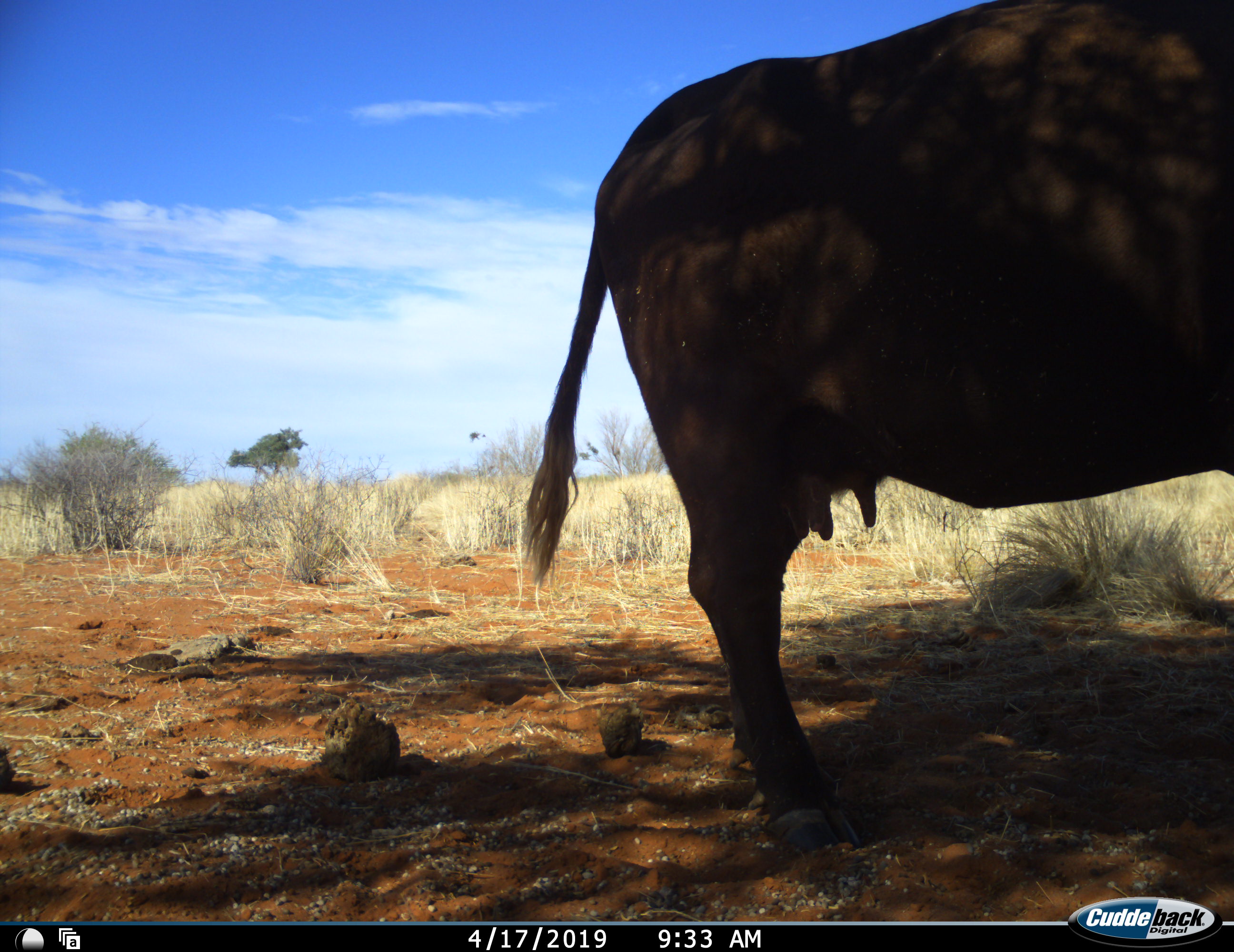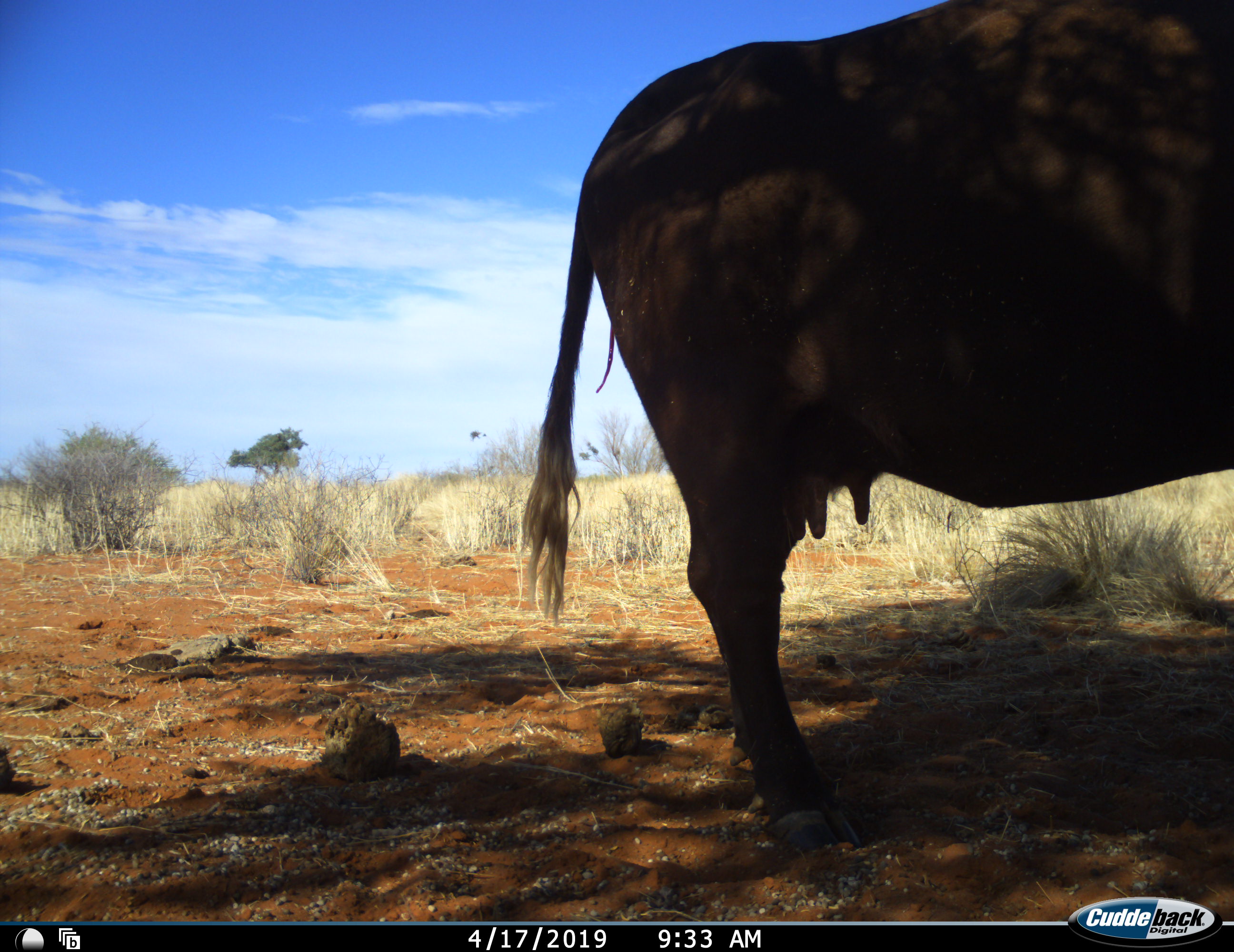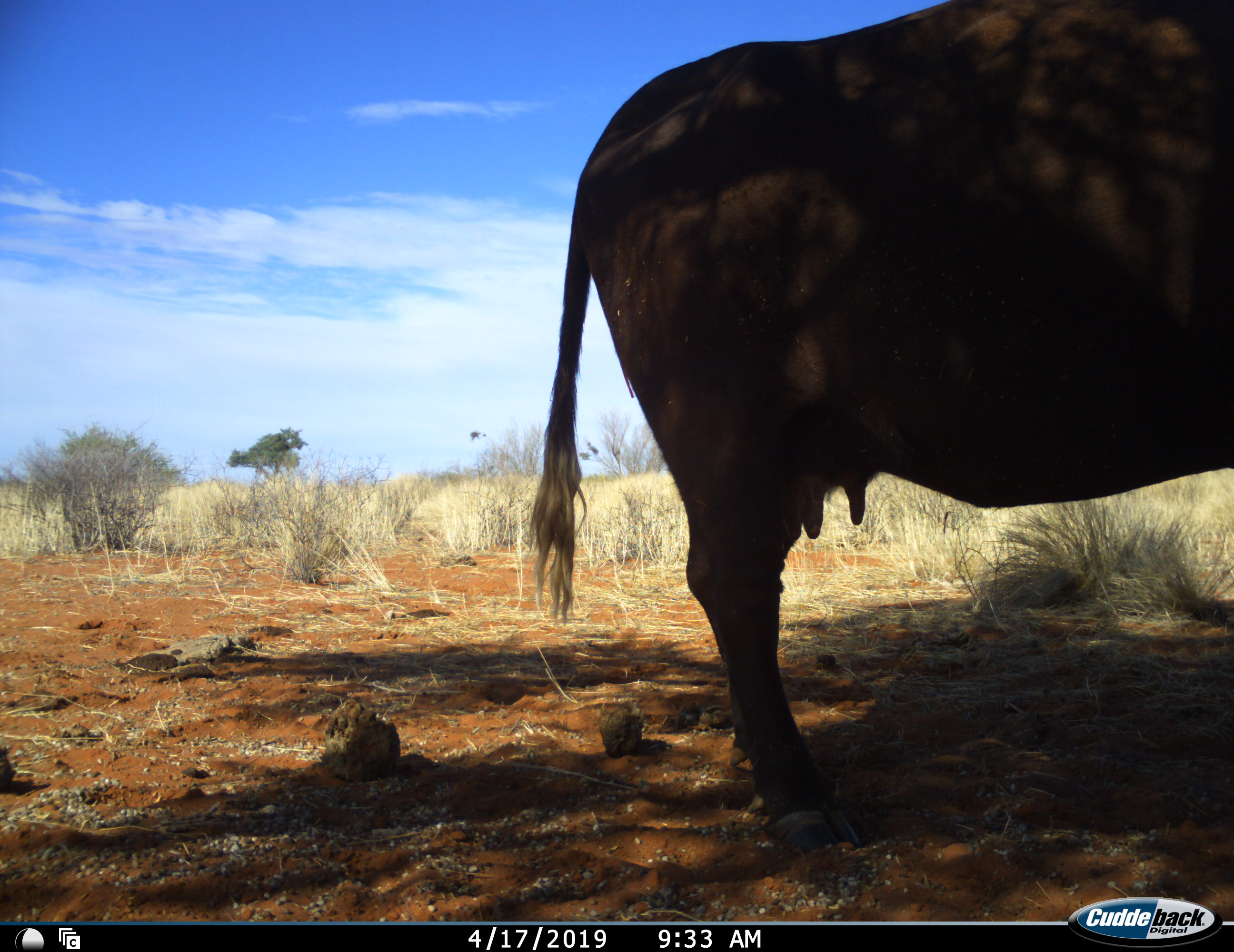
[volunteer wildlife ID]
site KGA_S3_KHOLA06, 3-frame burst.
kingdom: Animalia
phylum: Chordata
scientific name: Vertebrata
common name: domestic animal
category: domesticanimal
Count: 1.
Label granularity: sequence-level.